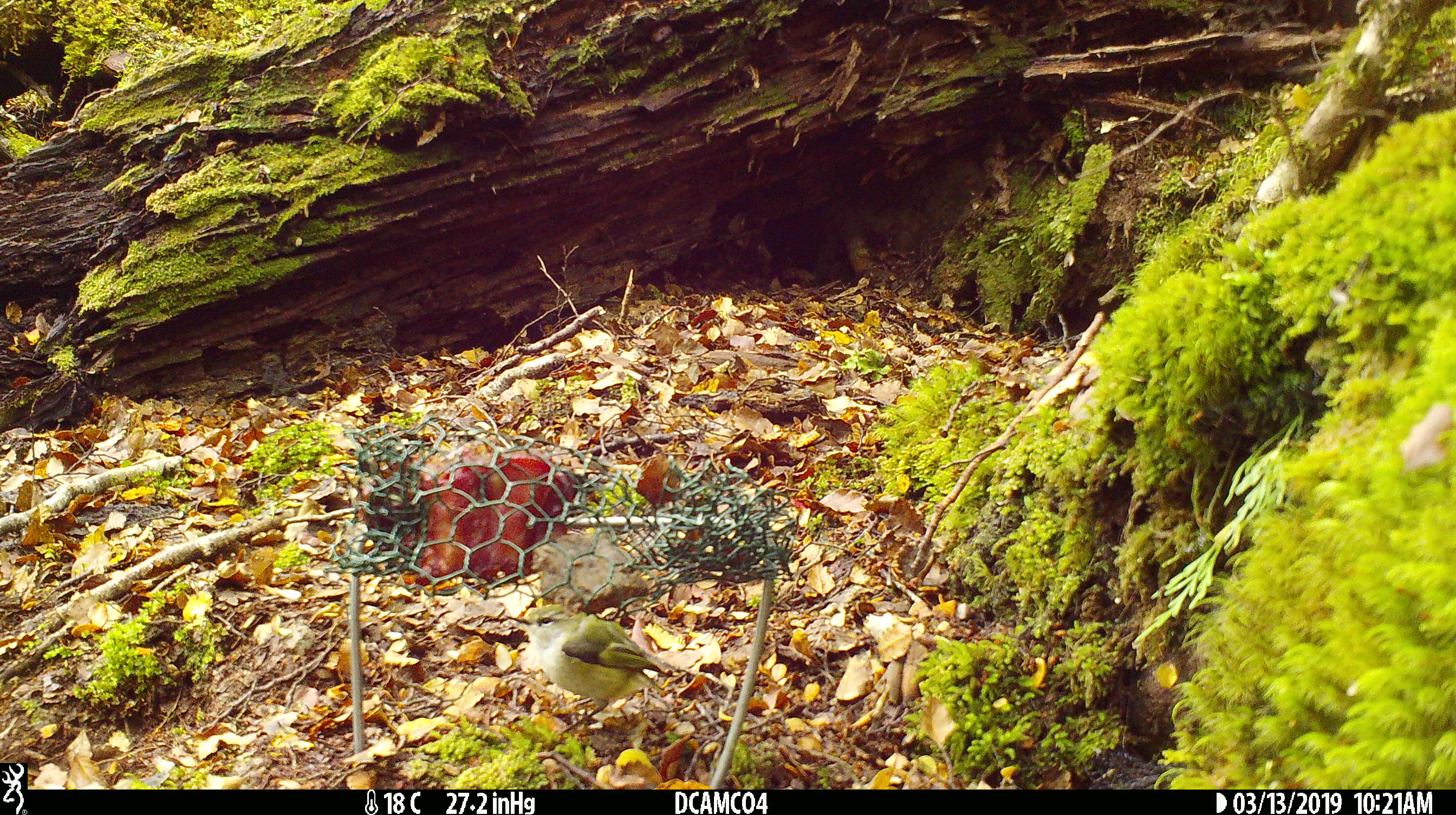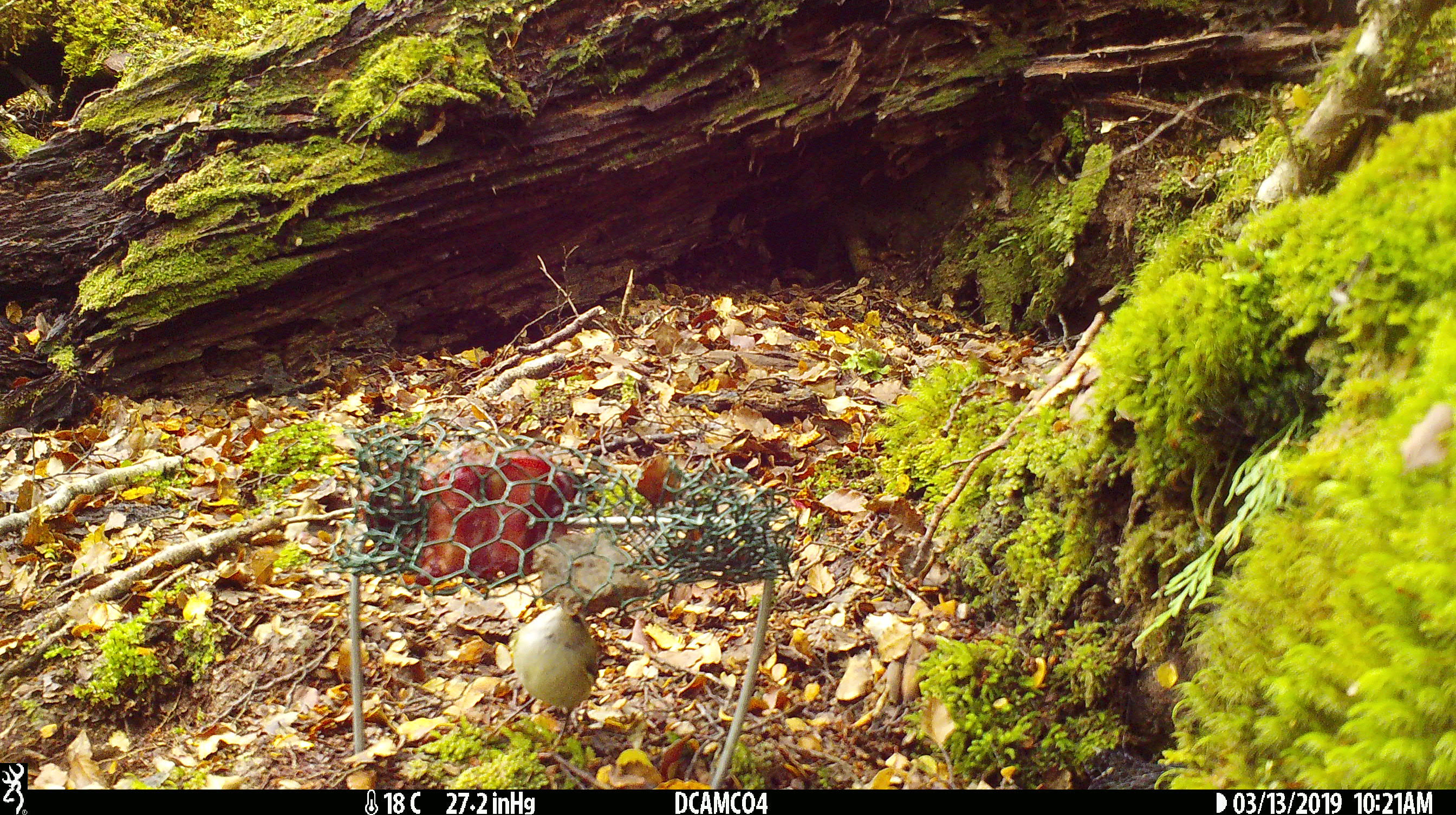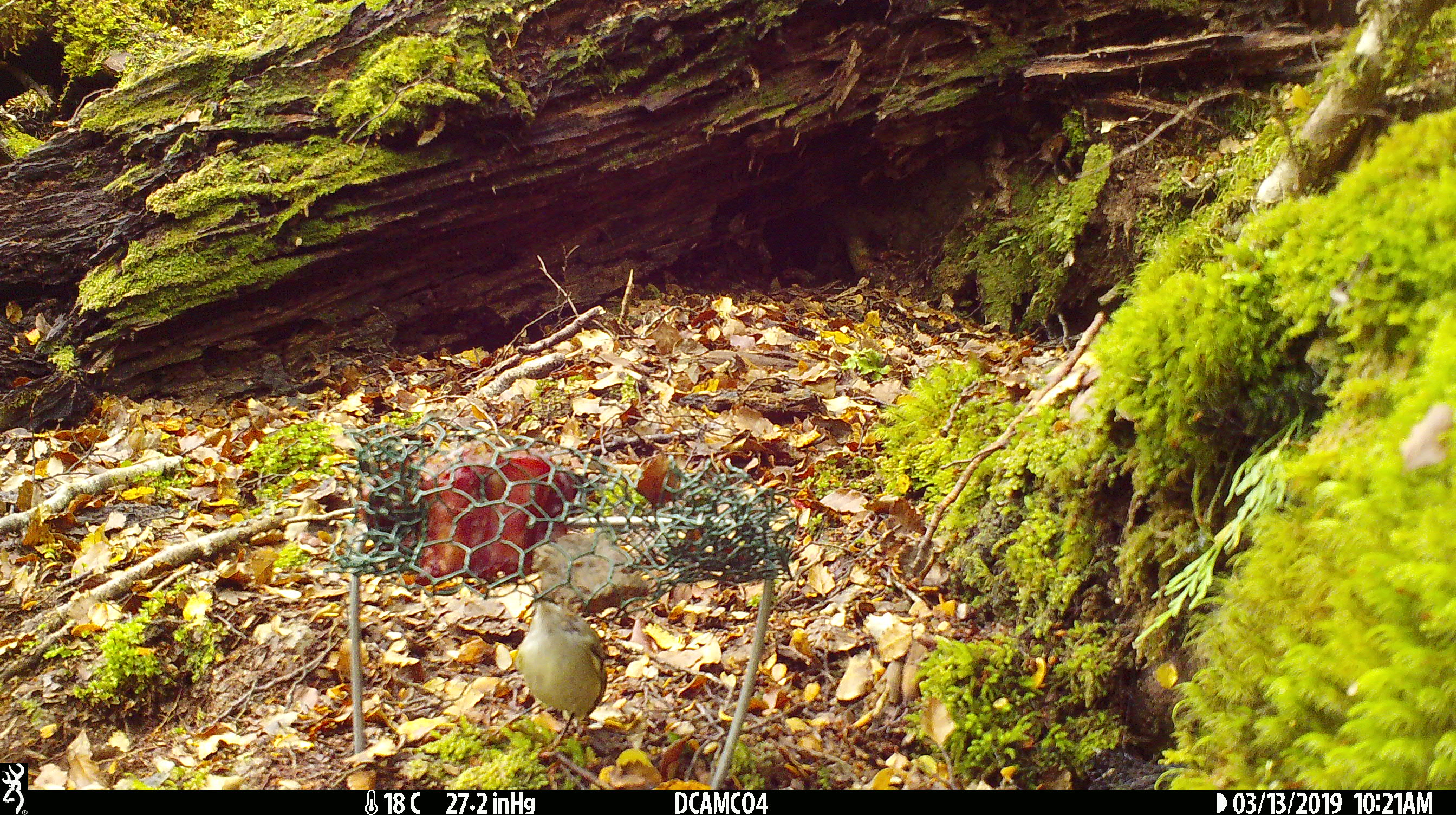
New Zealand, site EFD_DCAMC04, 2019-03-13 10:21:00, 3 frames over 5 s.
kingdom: Animalia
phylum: Chordata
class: Aves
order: Passeriformes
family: Acanthisittidae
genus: Acanthisitta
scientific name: Acanthisitta chloris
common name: rifleman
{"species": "rifleman (Acanthisitta chloris)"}